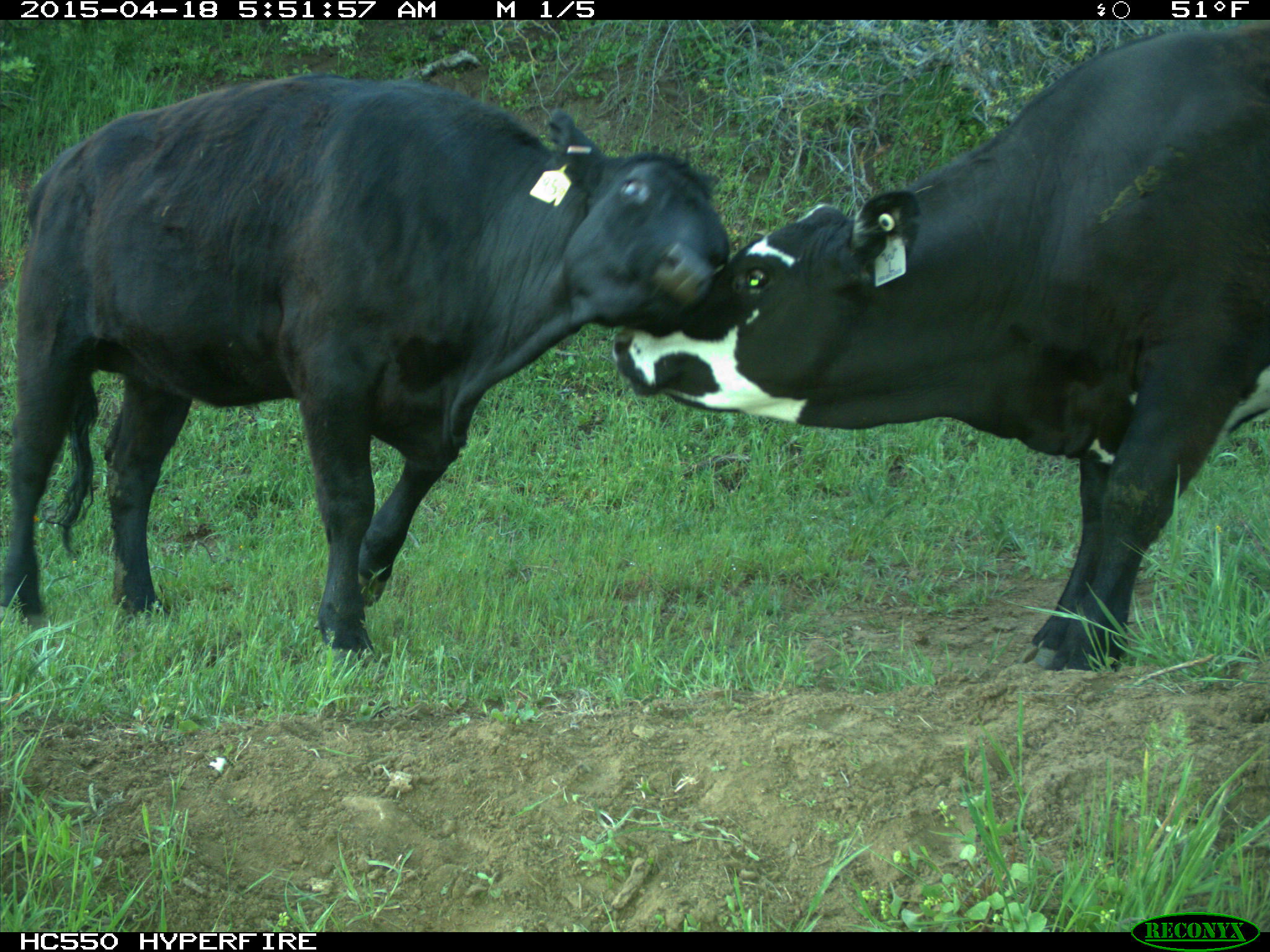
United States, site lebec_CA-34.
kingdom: Animalia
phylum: Chordata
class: Mammalia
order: Artiodactyla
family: Bovidae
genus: Bos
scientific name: Bos taurus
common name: domestic cow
Bos taurus (domestic cow).